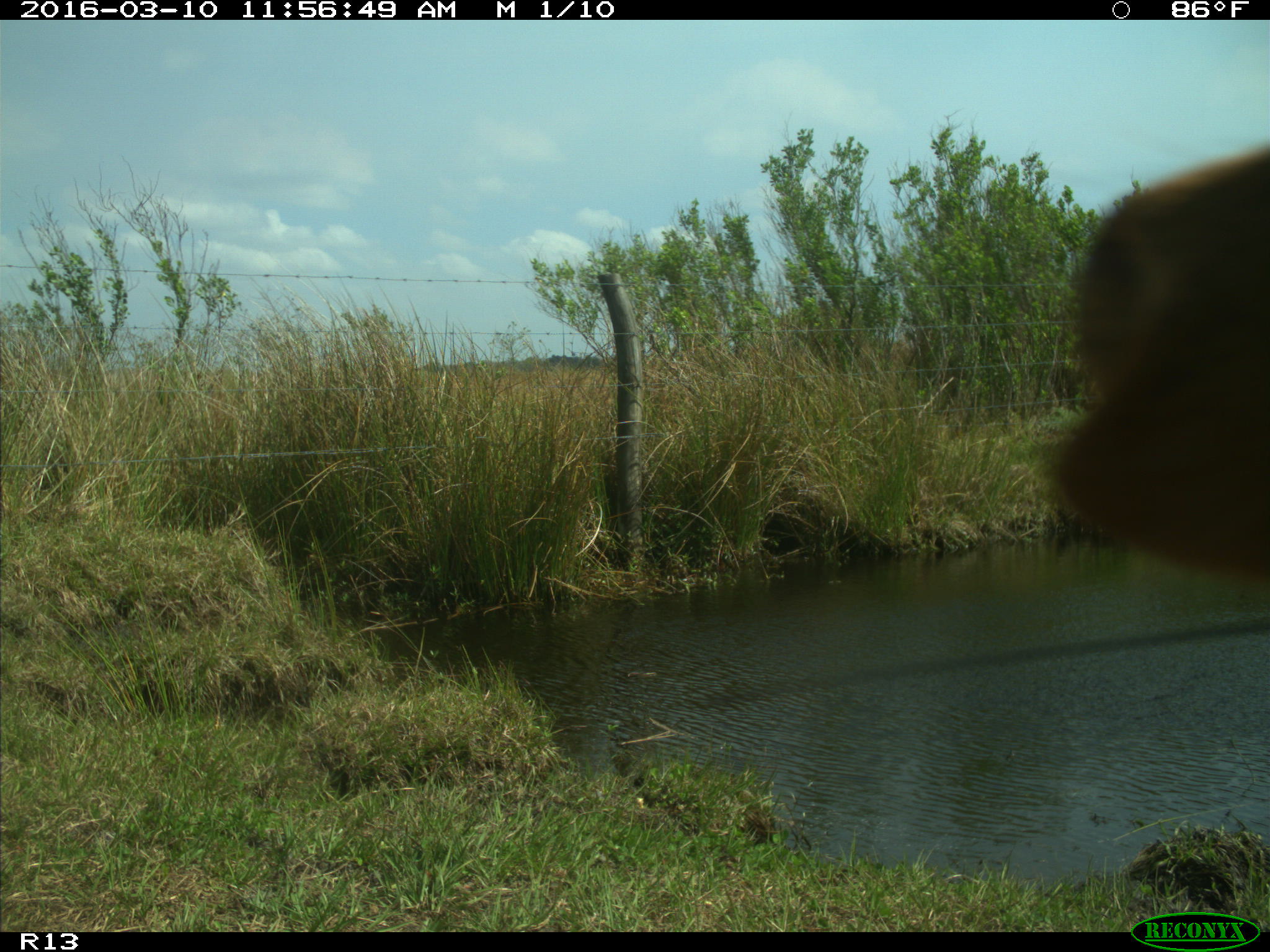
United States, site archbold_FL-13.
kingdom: Animalia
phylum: Chordata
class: Mammalia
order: Artiodactyla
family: Bovidae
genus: Bos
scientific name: Bos taurus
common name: domestic cow